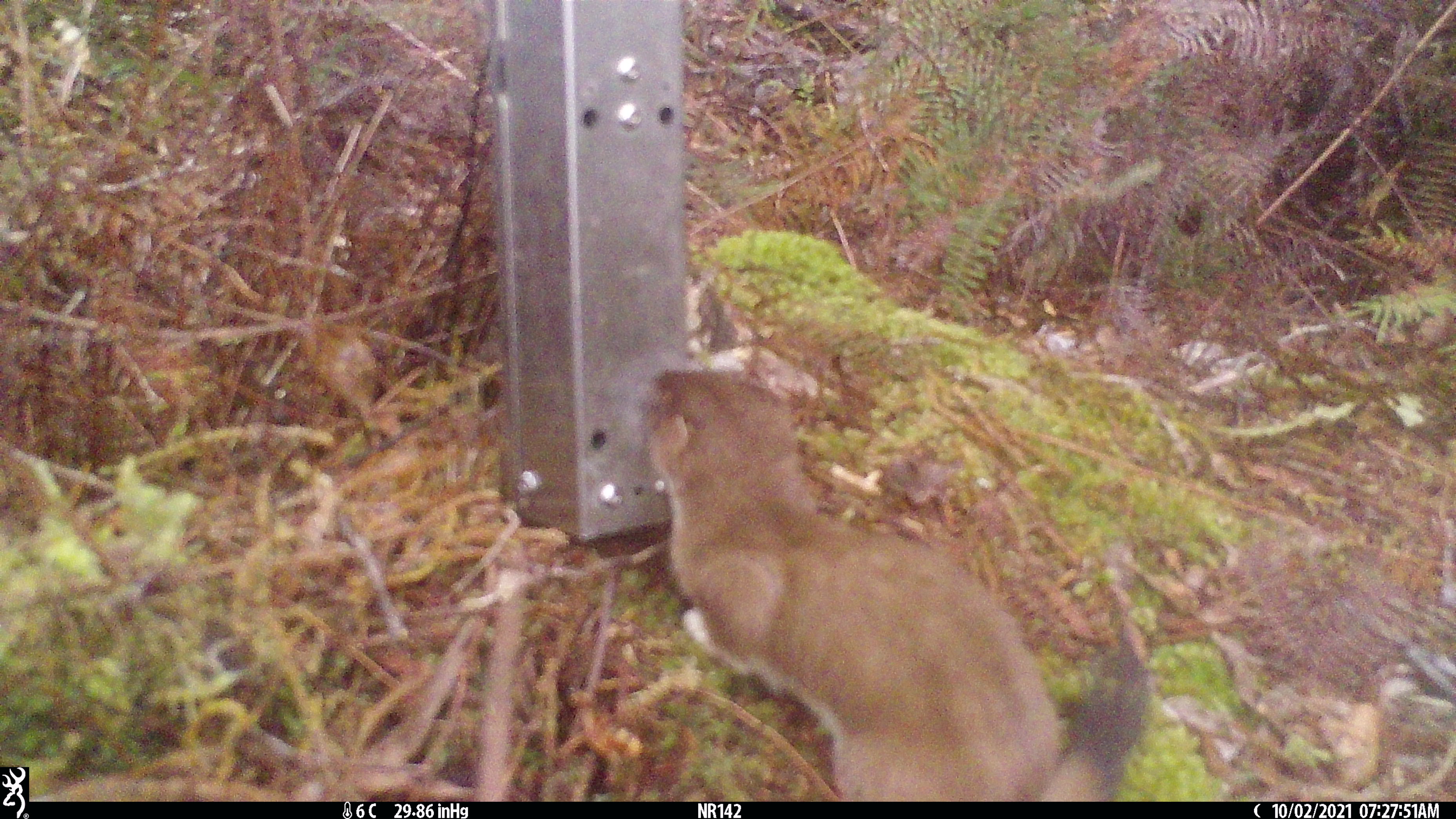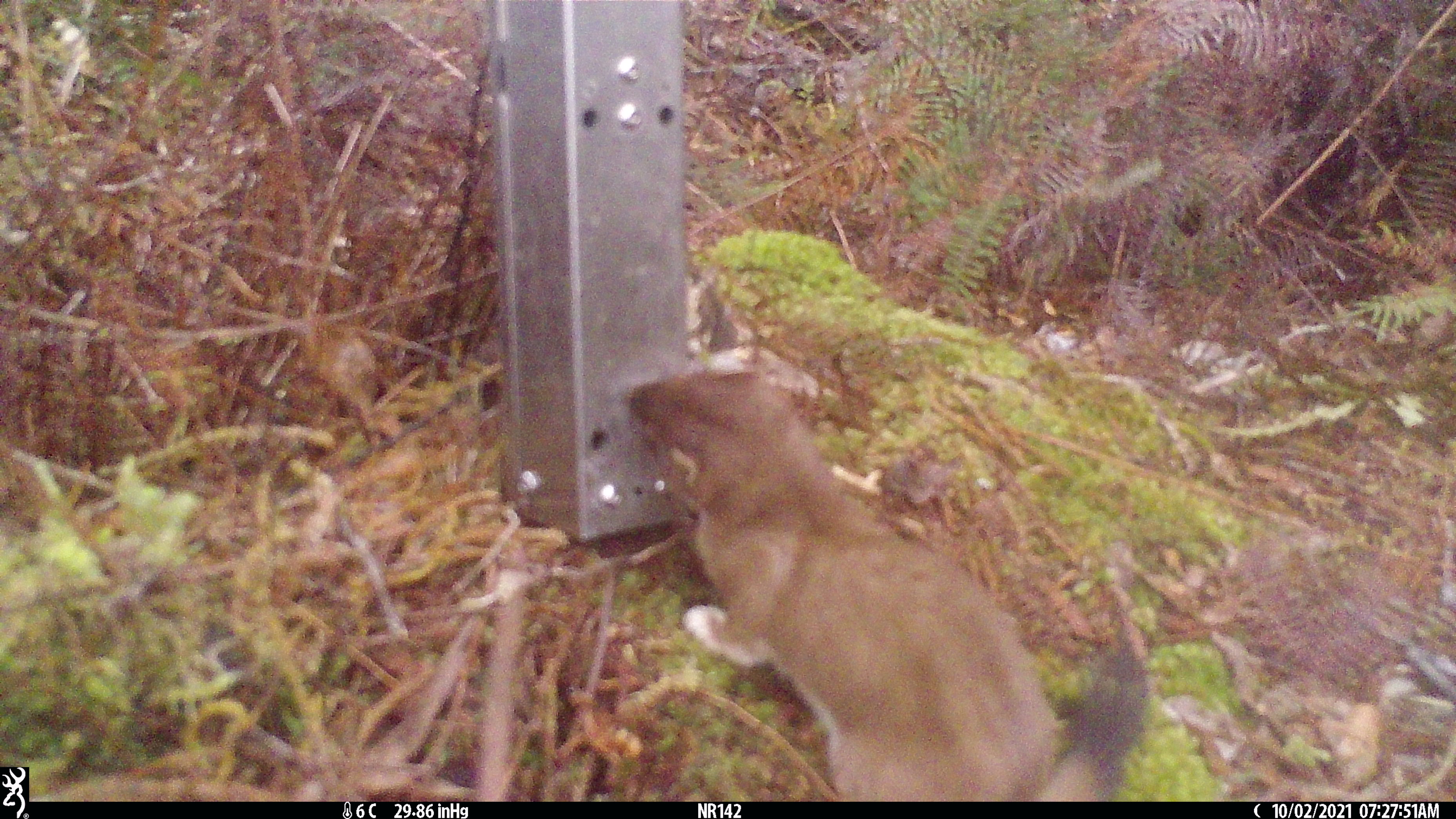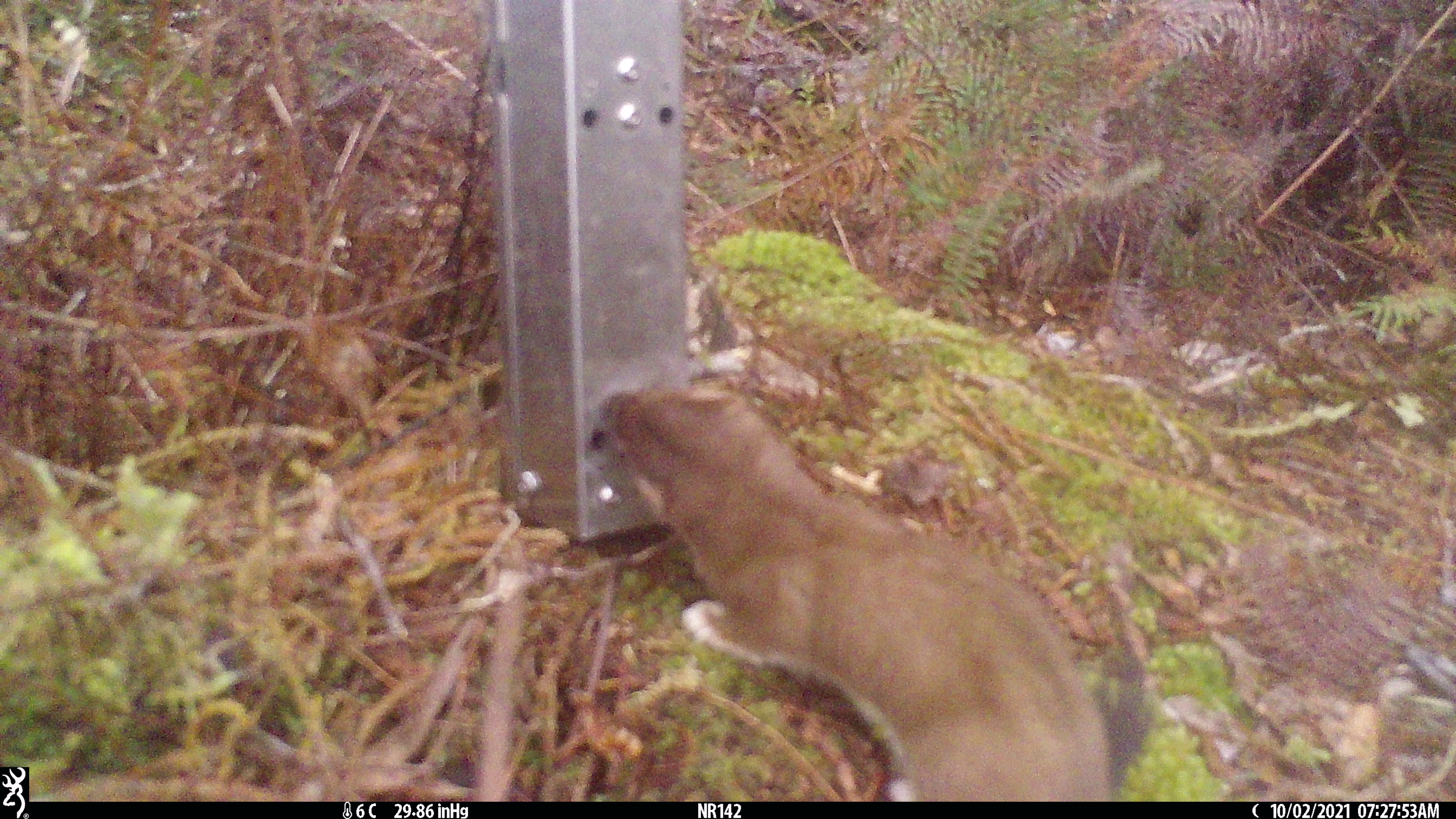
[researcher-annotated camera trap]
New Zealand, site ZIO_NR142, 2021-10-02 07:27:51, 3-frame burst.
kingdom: Animalia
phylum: Chordata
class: Mammalia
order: Carnivora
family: Mustelidae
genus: Mustela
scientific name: Mustela erminea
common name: stoat